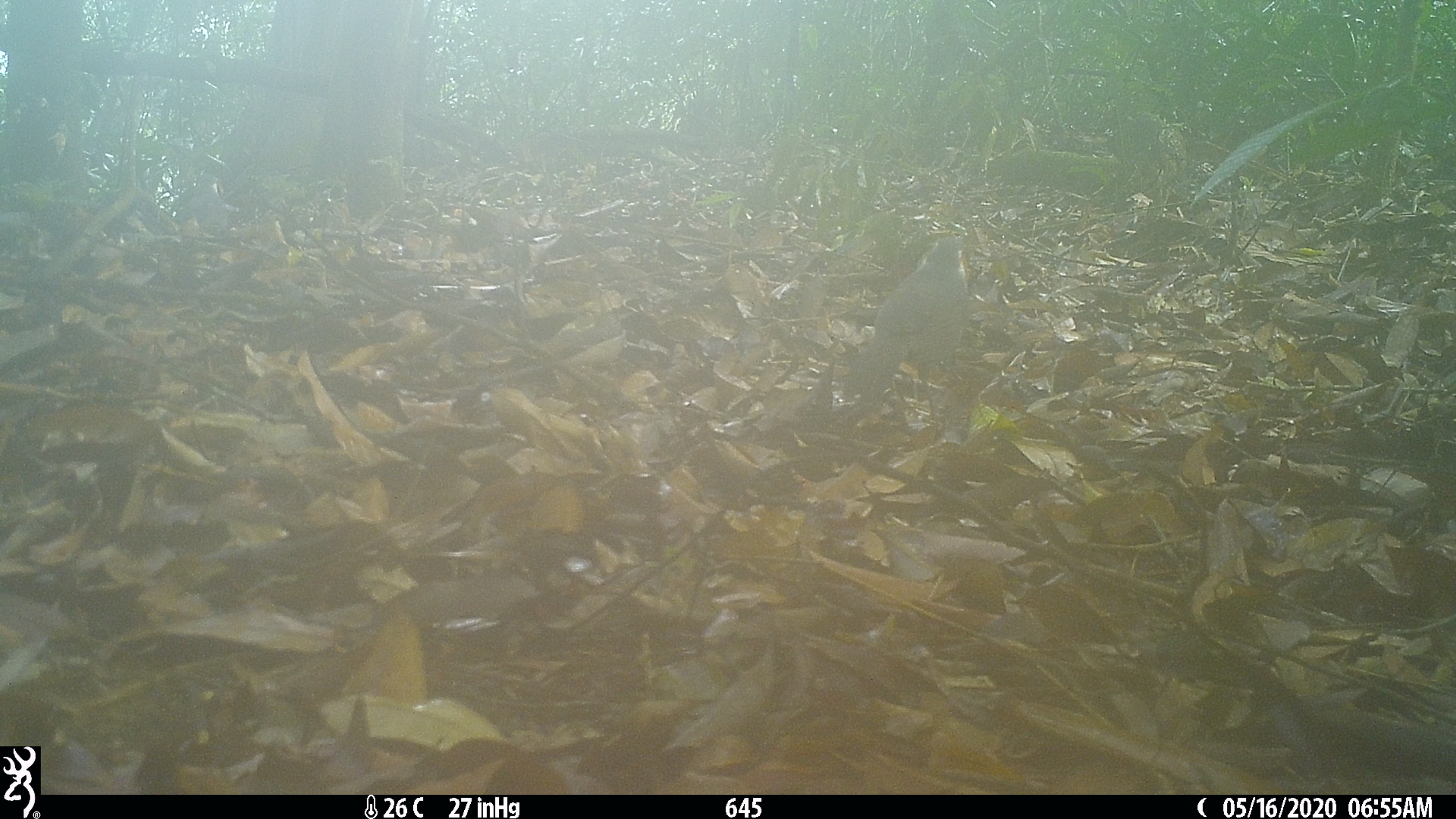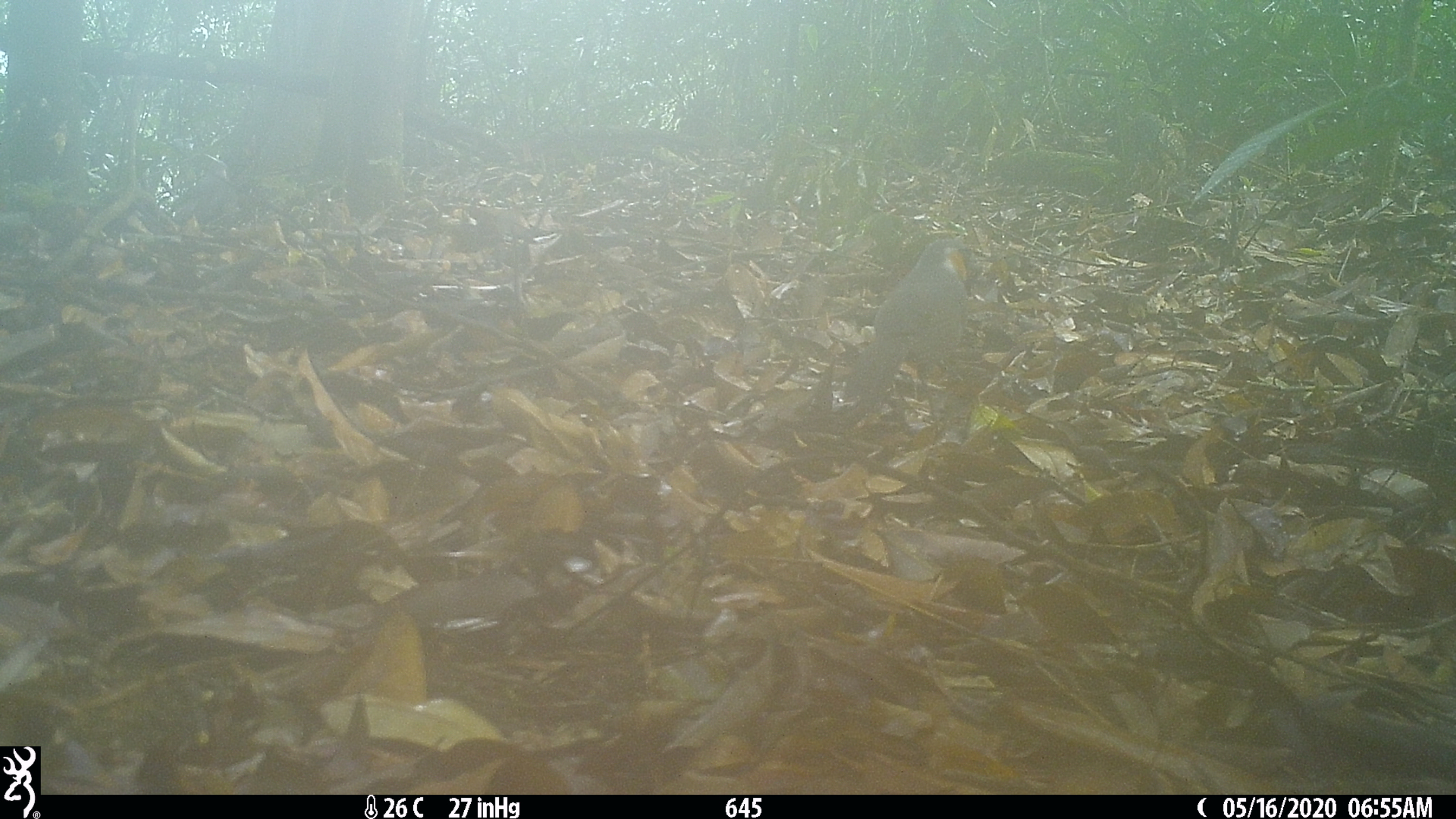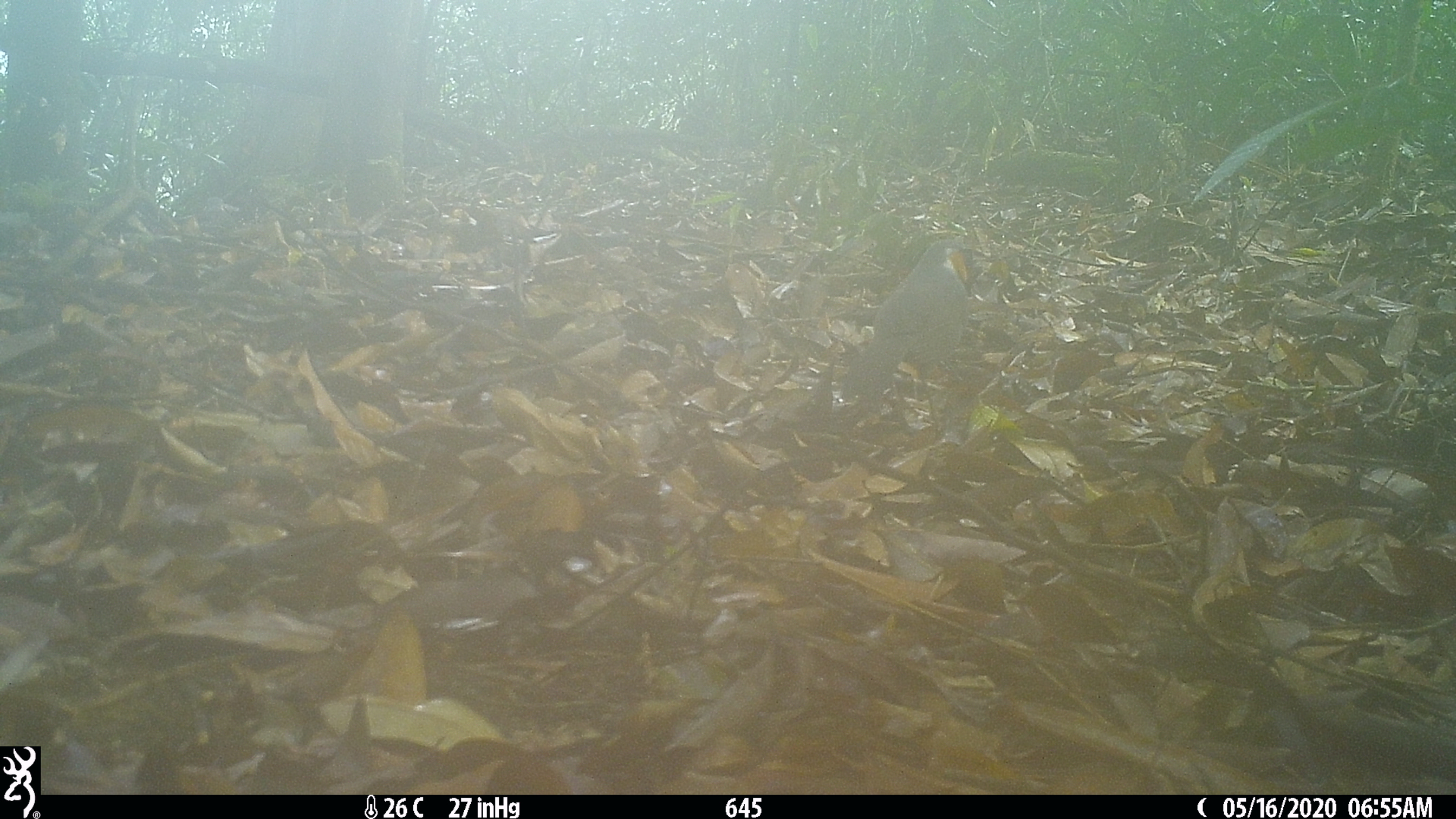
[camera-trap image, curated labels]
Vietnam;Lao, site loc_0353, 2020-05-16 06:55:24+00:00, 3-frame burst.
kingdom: Animalia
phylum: Chordata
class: Aves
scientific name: Aves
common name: bird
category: unidentified bird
Unidentified bird (bird) (Aves). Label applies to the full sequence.